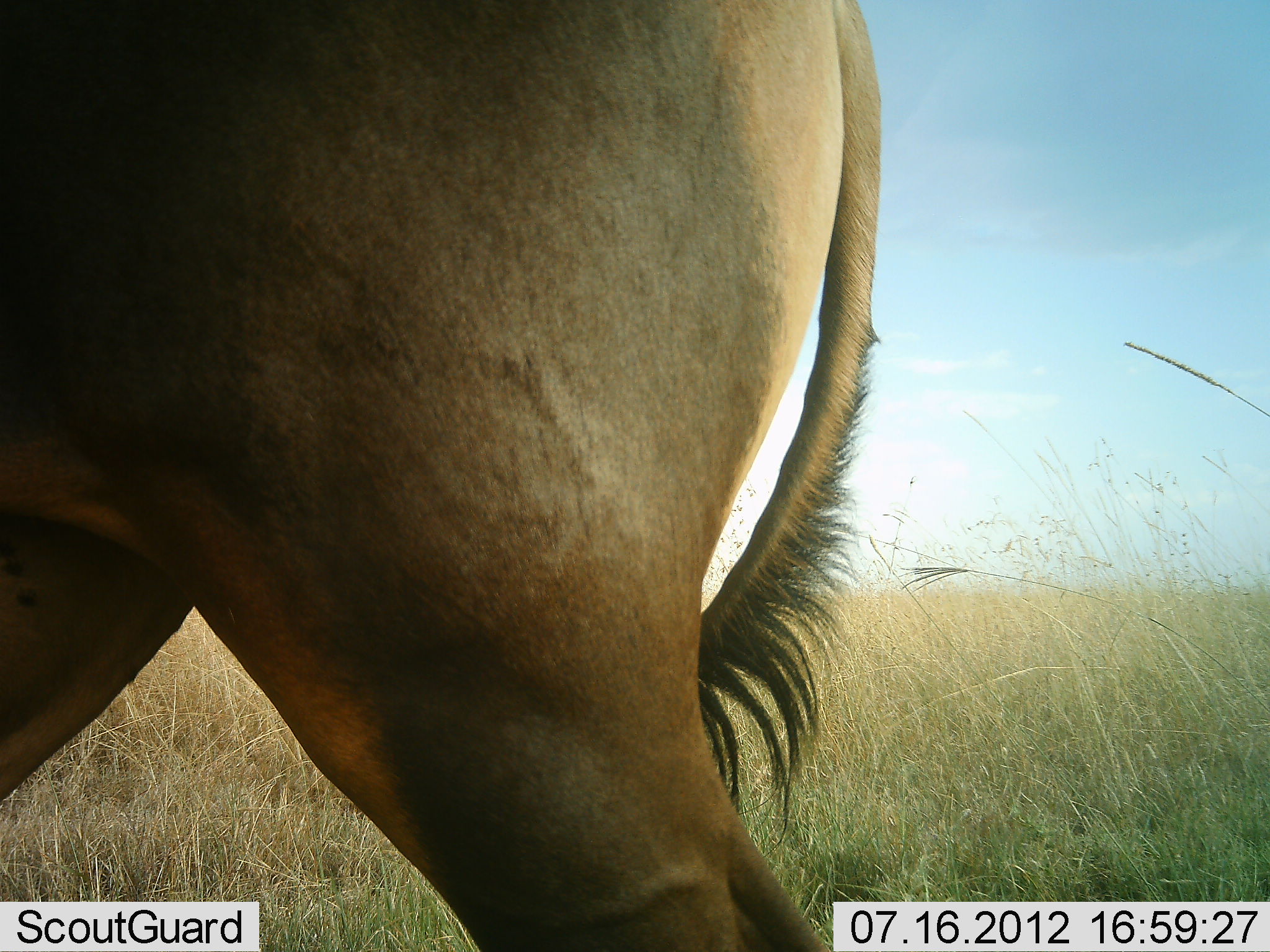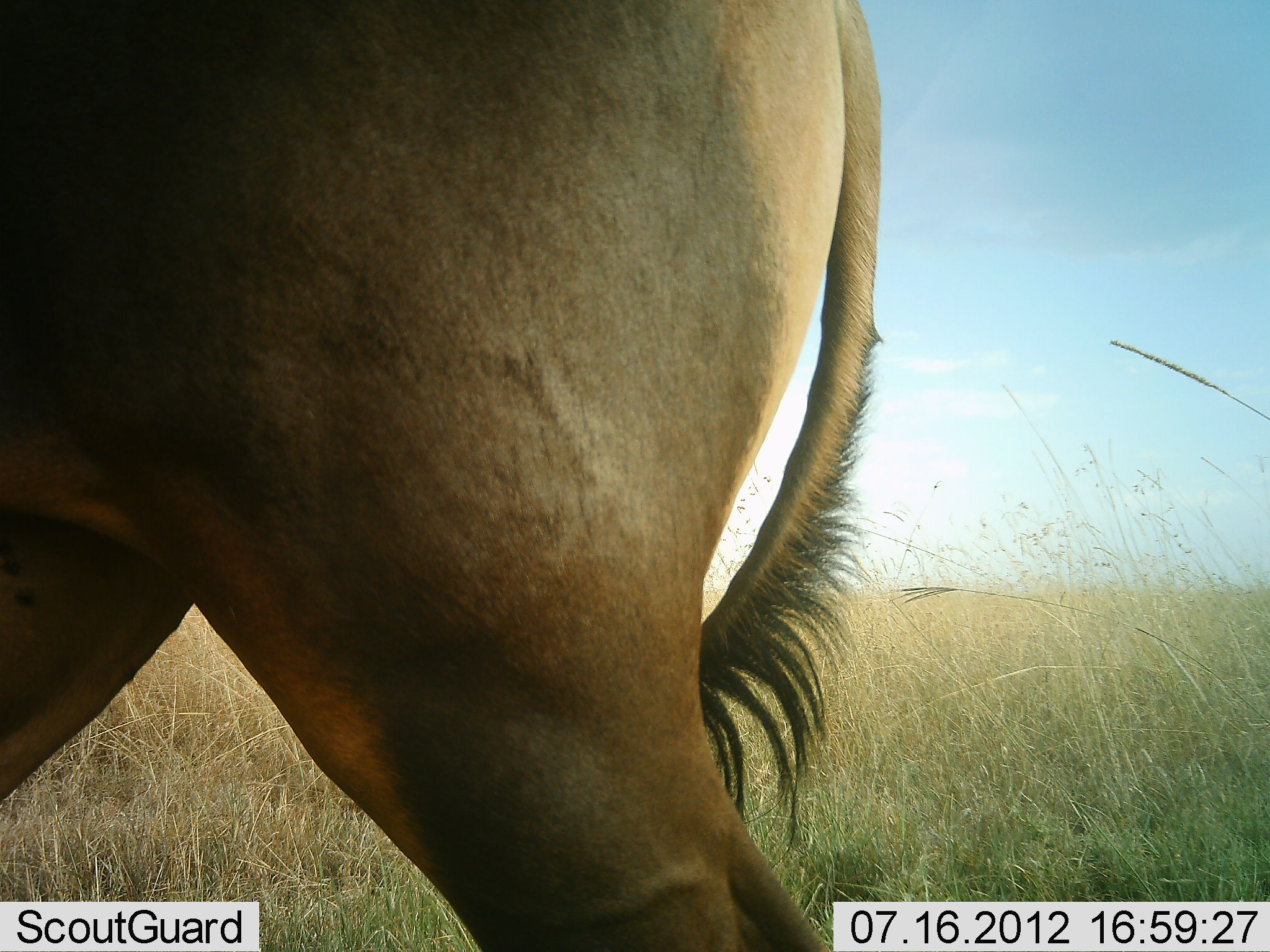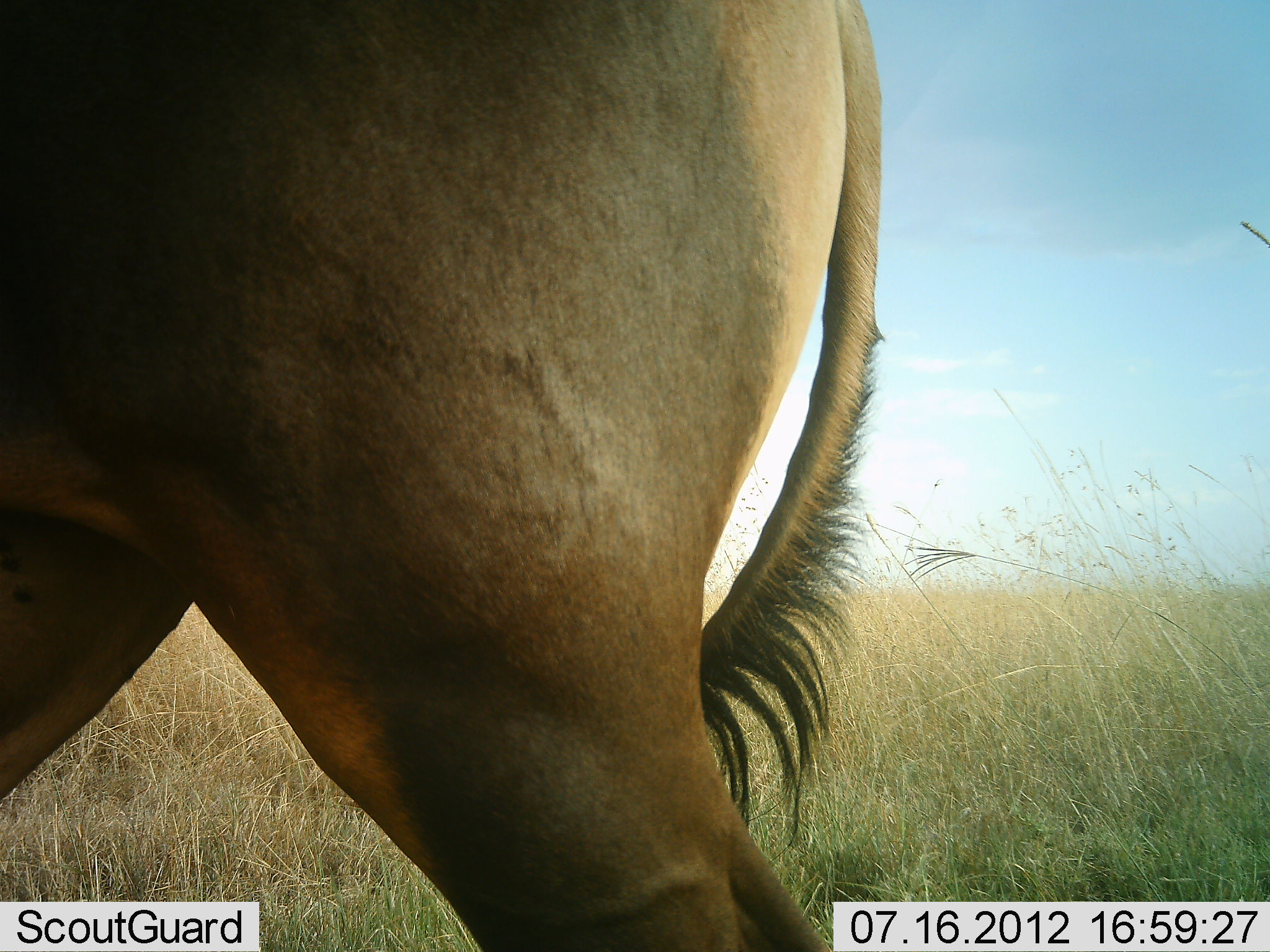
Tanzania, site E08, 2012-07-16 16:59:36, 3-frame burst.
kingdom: Animalia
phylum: Chordata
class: Mammalia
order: Artiodactyla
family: Bovidae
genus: Alcelaphus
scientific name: Alcelaphus buselaphus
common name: hartebeest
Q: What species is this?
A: Hartebeest (Alcelaphus buselaphus).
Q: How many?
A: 1.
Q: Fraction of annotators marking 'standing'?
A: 100%.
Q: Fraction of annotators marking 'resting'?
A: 0%.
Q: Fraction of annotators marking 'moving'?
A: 0%.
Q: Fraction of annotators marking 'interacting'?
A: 0%.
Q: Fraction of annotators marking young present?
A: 0%.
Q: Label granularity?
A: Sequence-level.